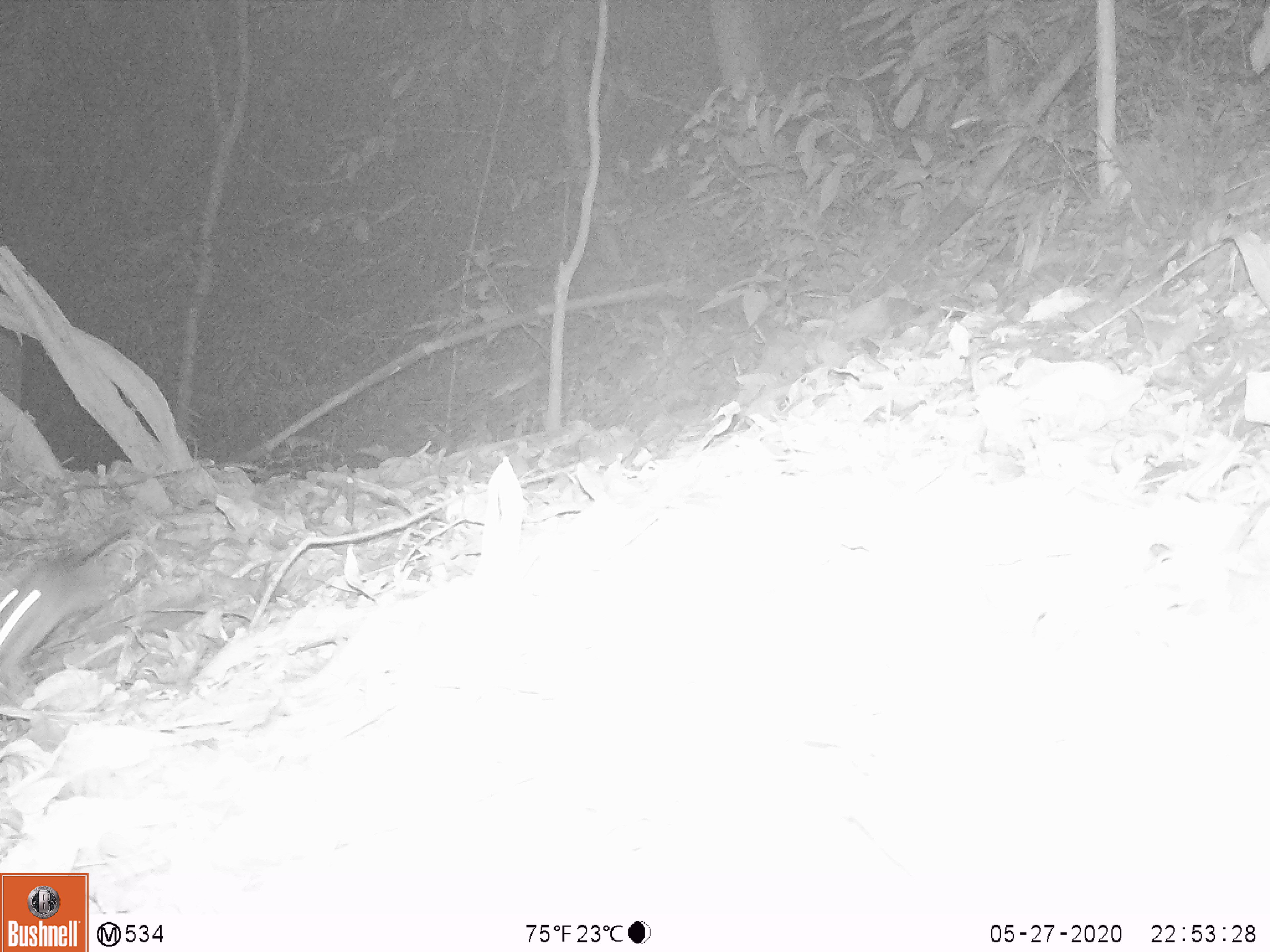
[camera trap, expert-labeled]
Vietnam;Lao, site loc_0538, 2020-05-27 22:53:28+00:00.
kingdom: Animalia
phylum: Chordata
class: Mammalia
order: Rodentia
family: Muridae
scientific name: Muridae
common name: old-world mice and rats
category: unidentified murid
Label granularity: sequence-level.